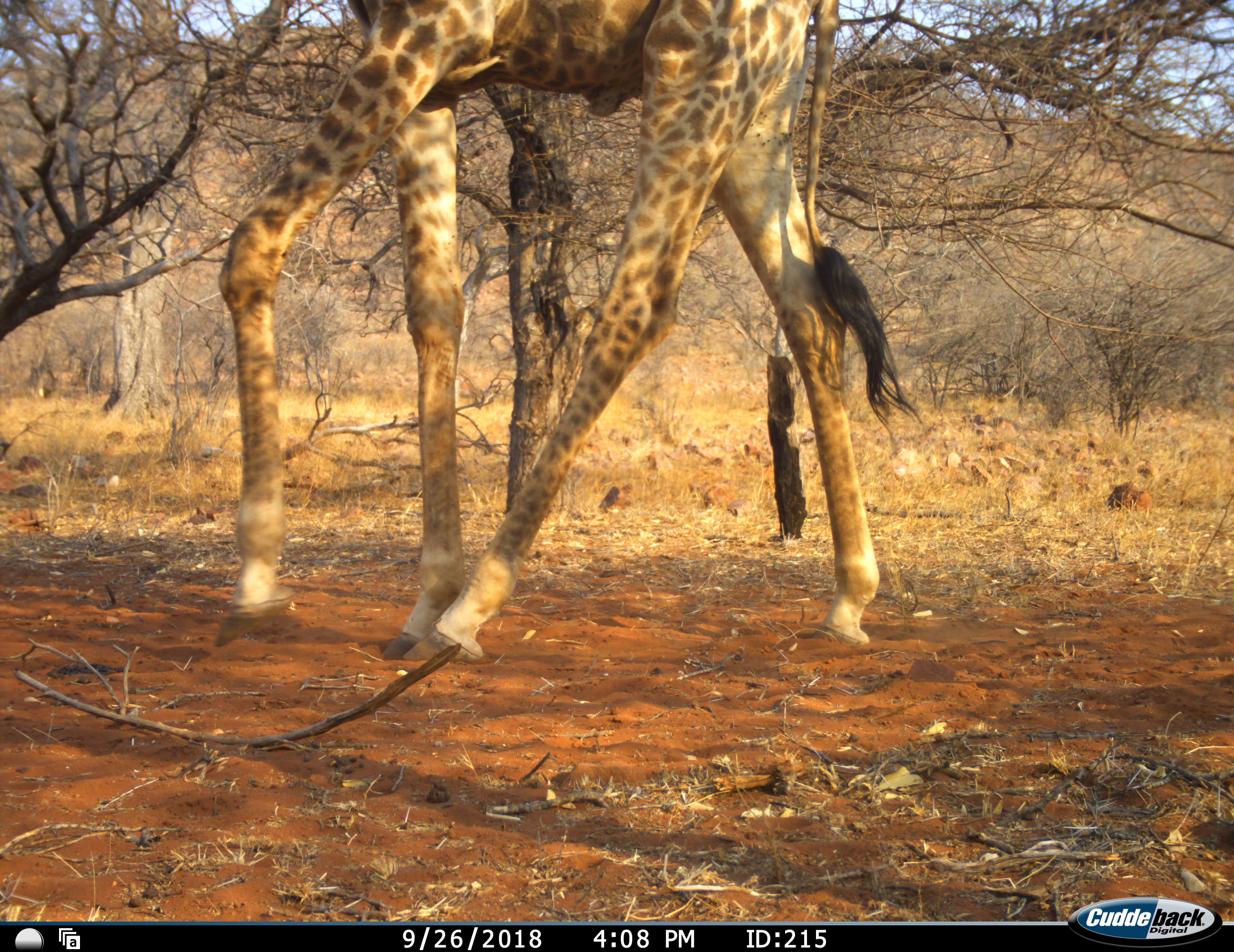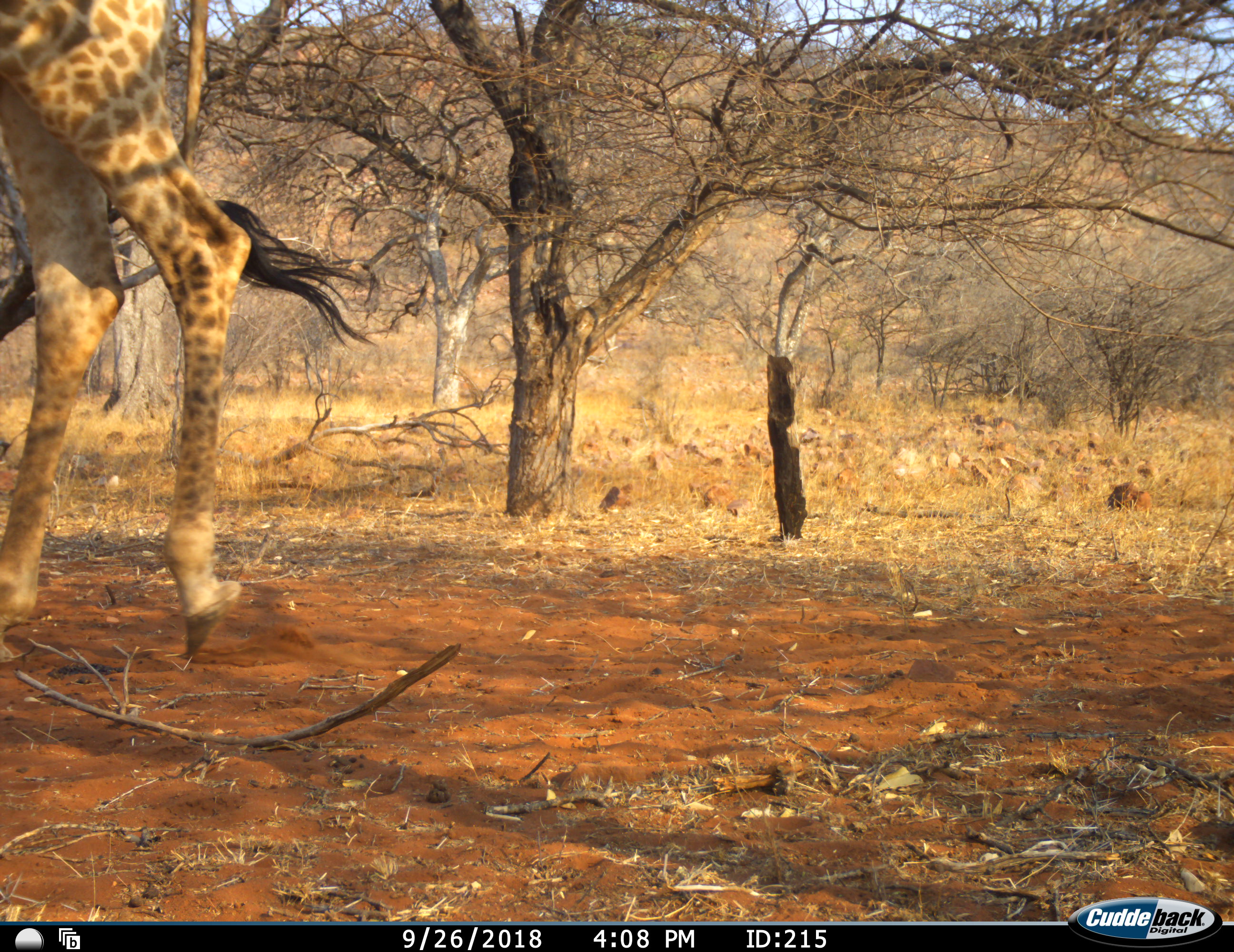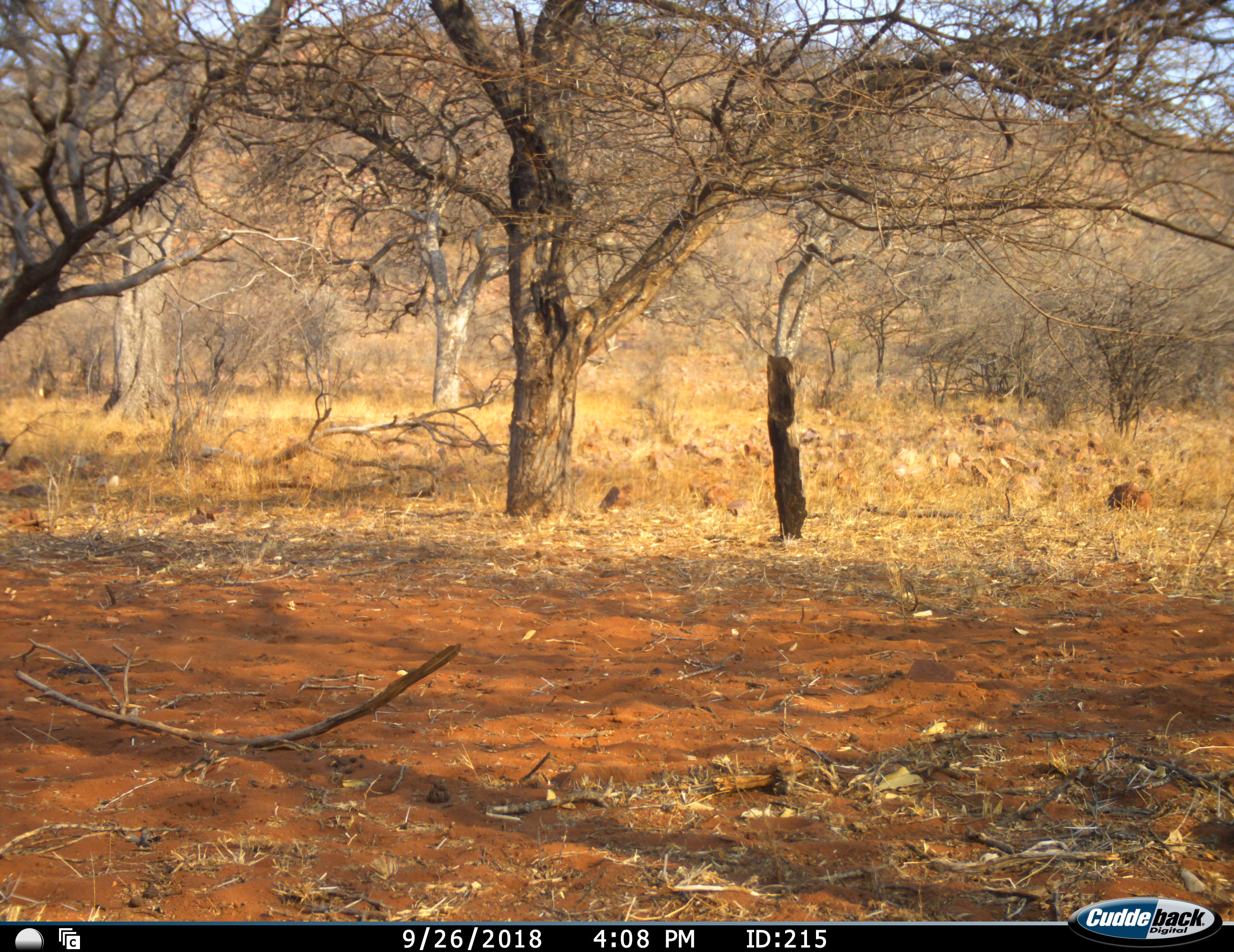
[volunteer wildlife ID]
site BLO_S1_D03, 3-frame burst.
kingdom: Animalia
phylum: Chordata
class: Mammalia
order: Artiodactyla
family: Giraffidae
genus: Giraffa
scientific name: Giraffa camelopardalis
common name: giraffe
Giraffe (Giraffa camelopardalis), count 1. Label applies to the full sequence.